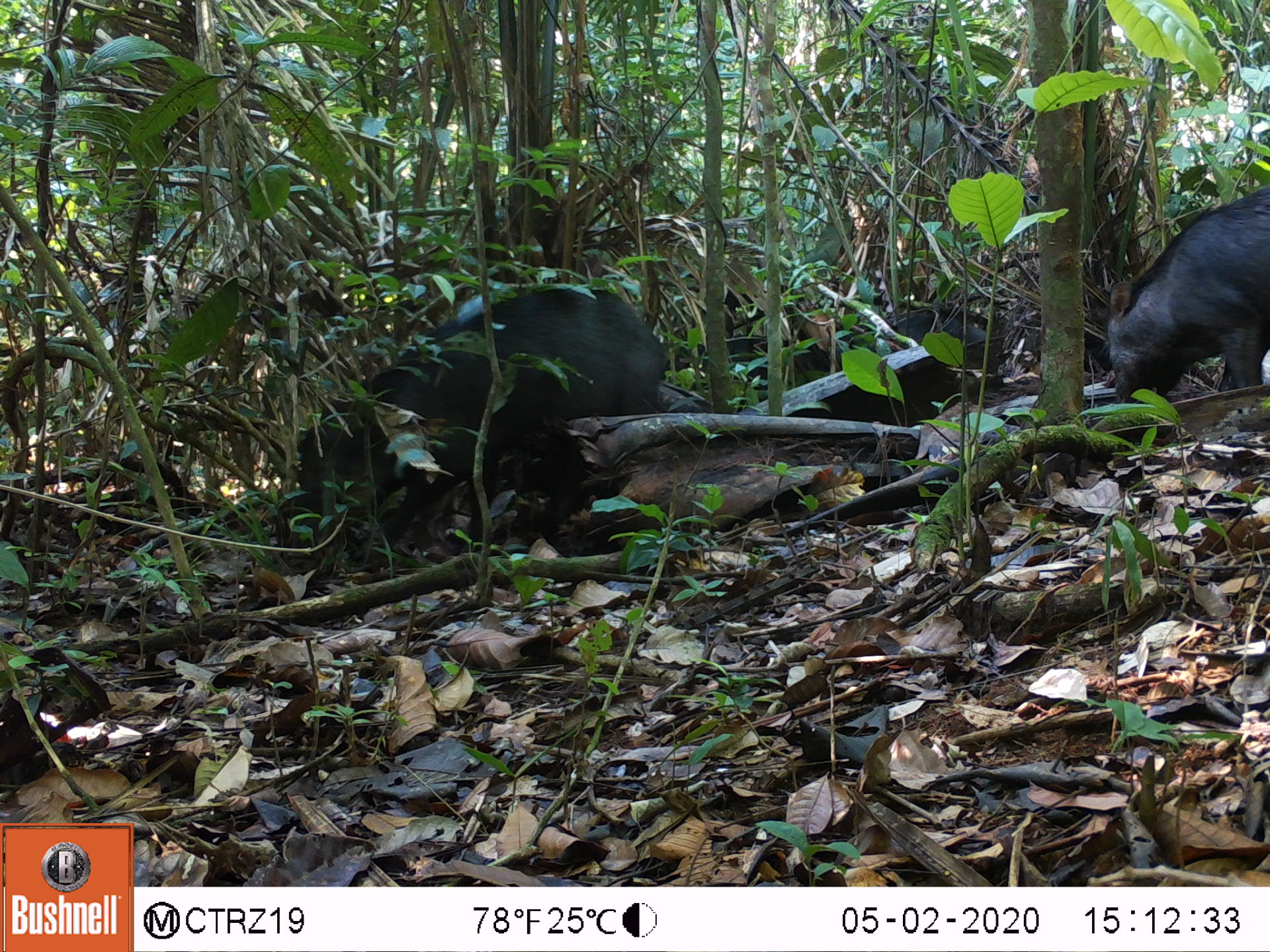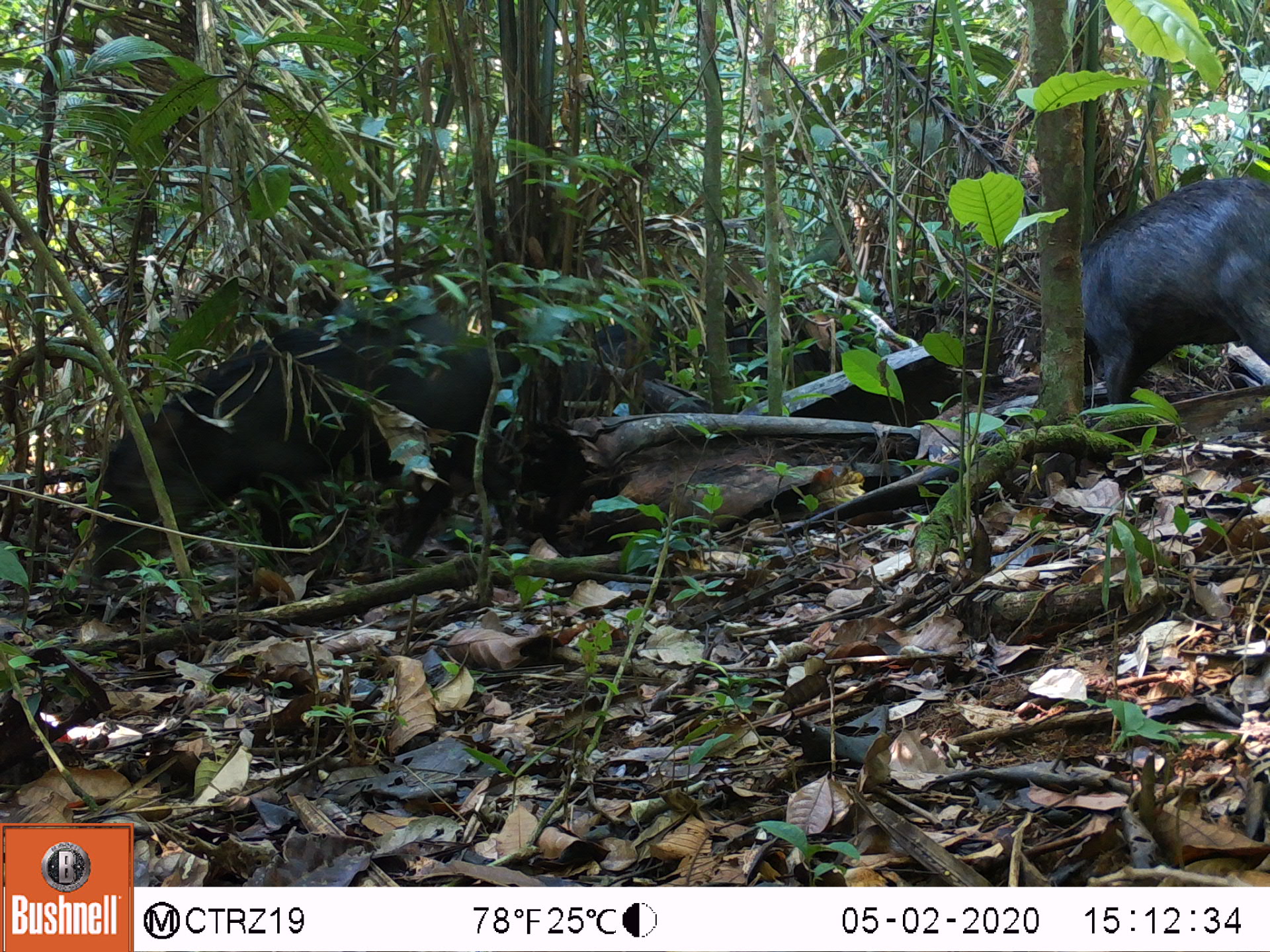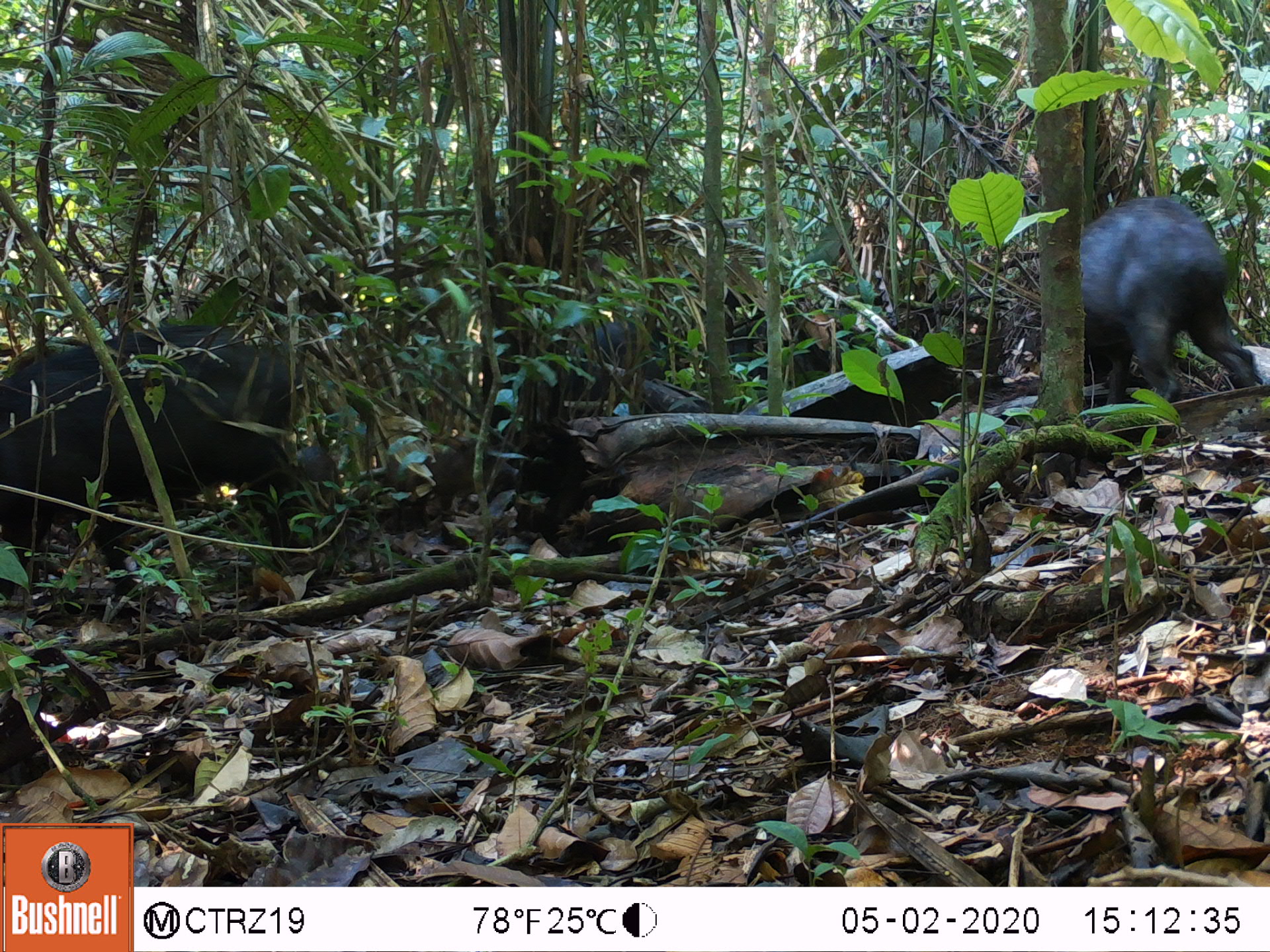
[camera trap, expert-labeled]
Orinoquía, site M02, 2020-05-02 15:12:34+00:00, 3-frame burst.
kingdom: Animalia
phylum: Chordata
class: Mammalia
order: Artiodactyla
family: Tayassuidae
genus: Pecari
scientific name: Pecari tajacu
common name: collared peccary